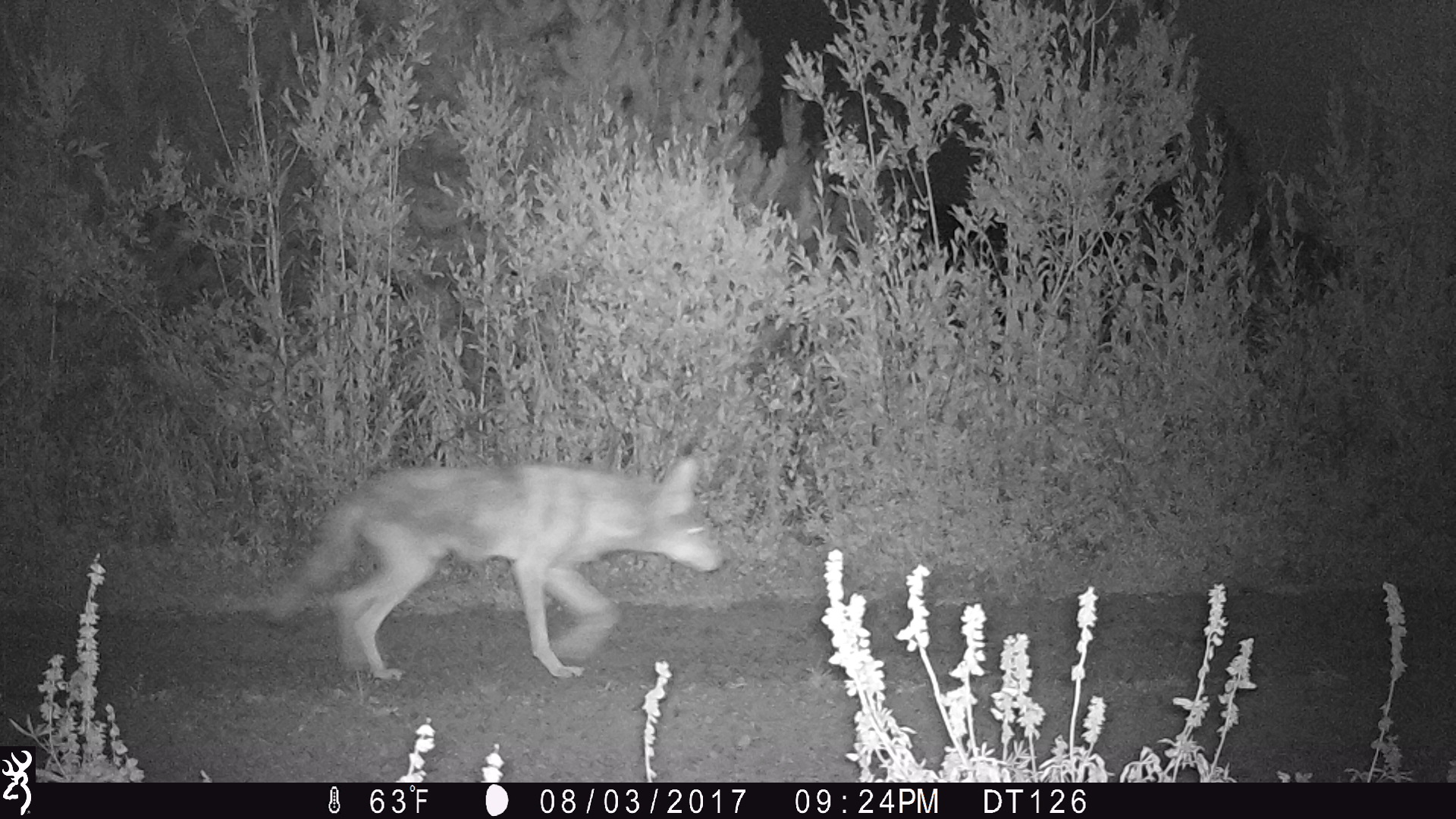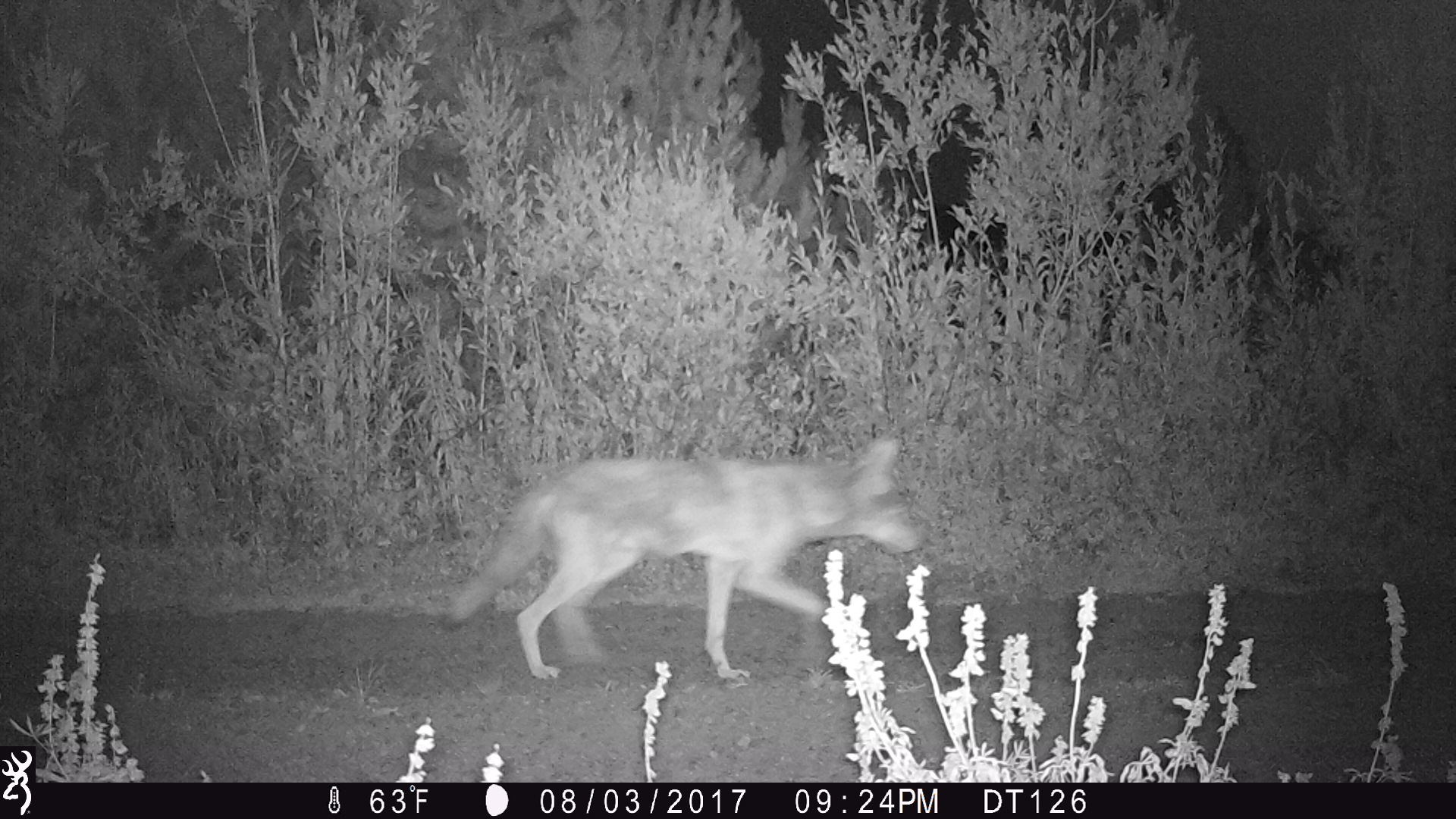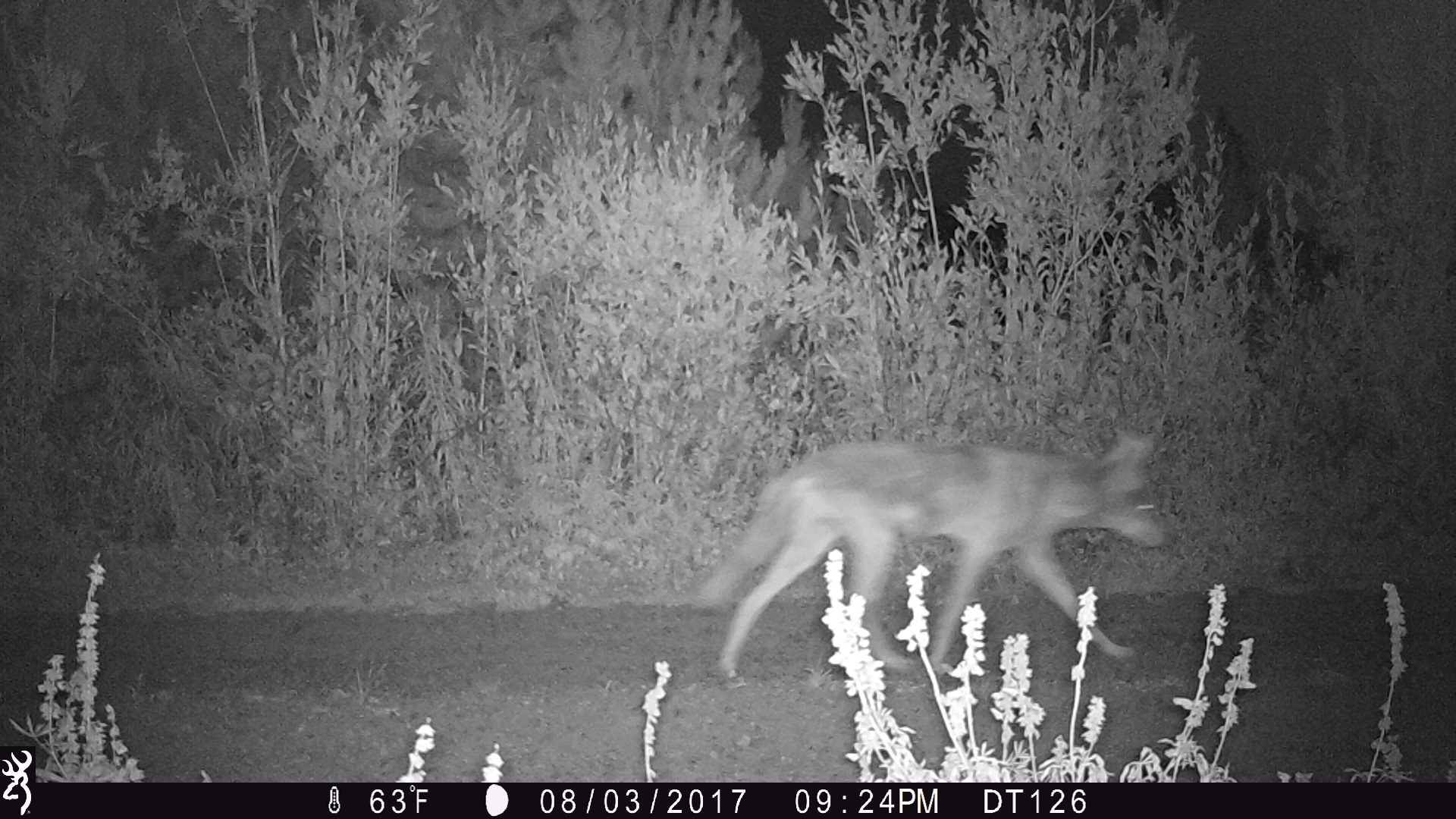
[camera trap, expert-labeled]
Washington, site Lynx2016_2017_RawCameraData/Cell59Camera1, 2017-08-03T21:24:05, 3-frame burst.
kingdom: Animalia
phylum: Chordata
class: Mammalia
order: Carnivora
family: Canidae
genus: Canis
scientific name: Canis latrans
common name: coyote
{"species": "Canis latrans (coyote)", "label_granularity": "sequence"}